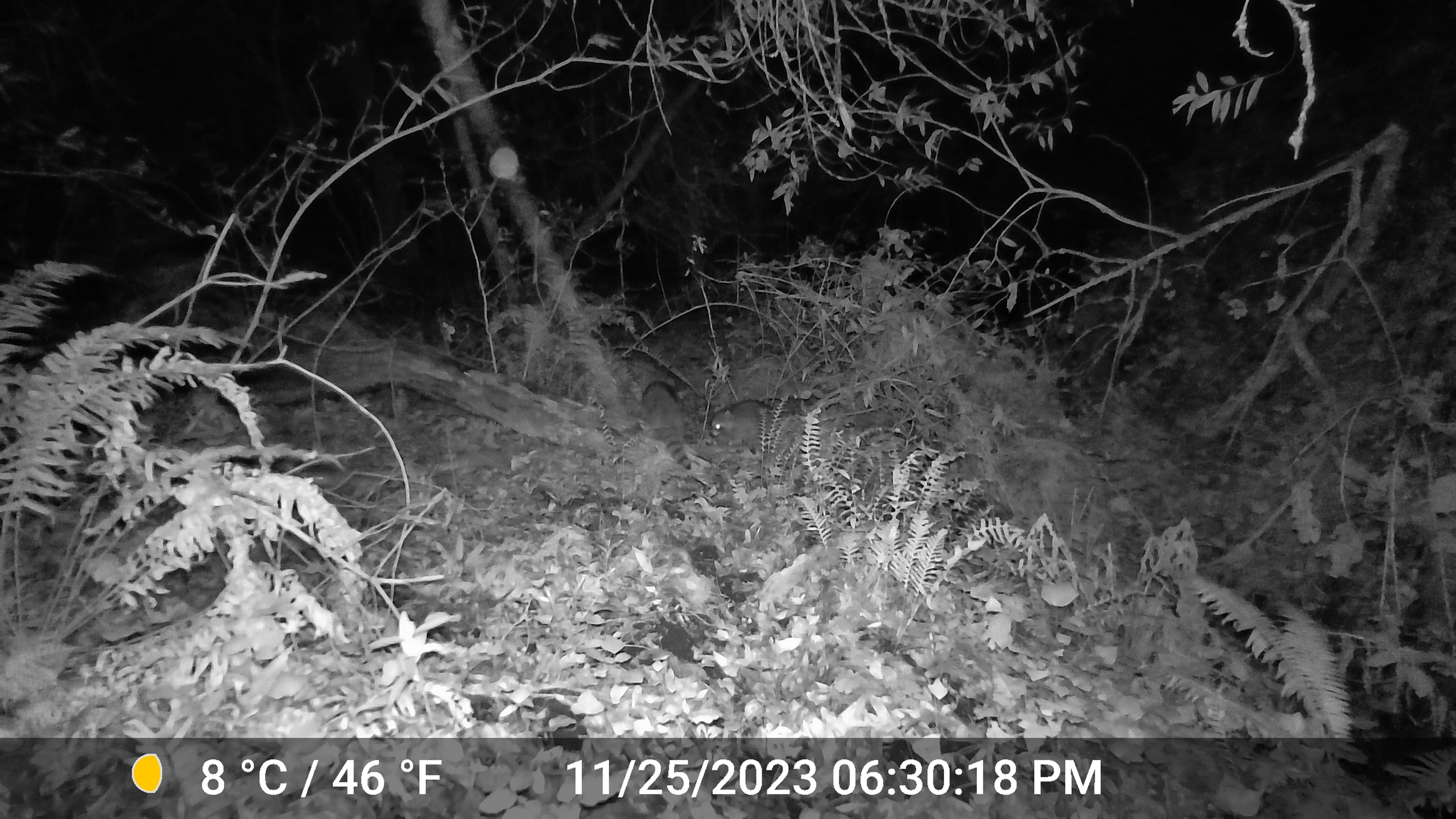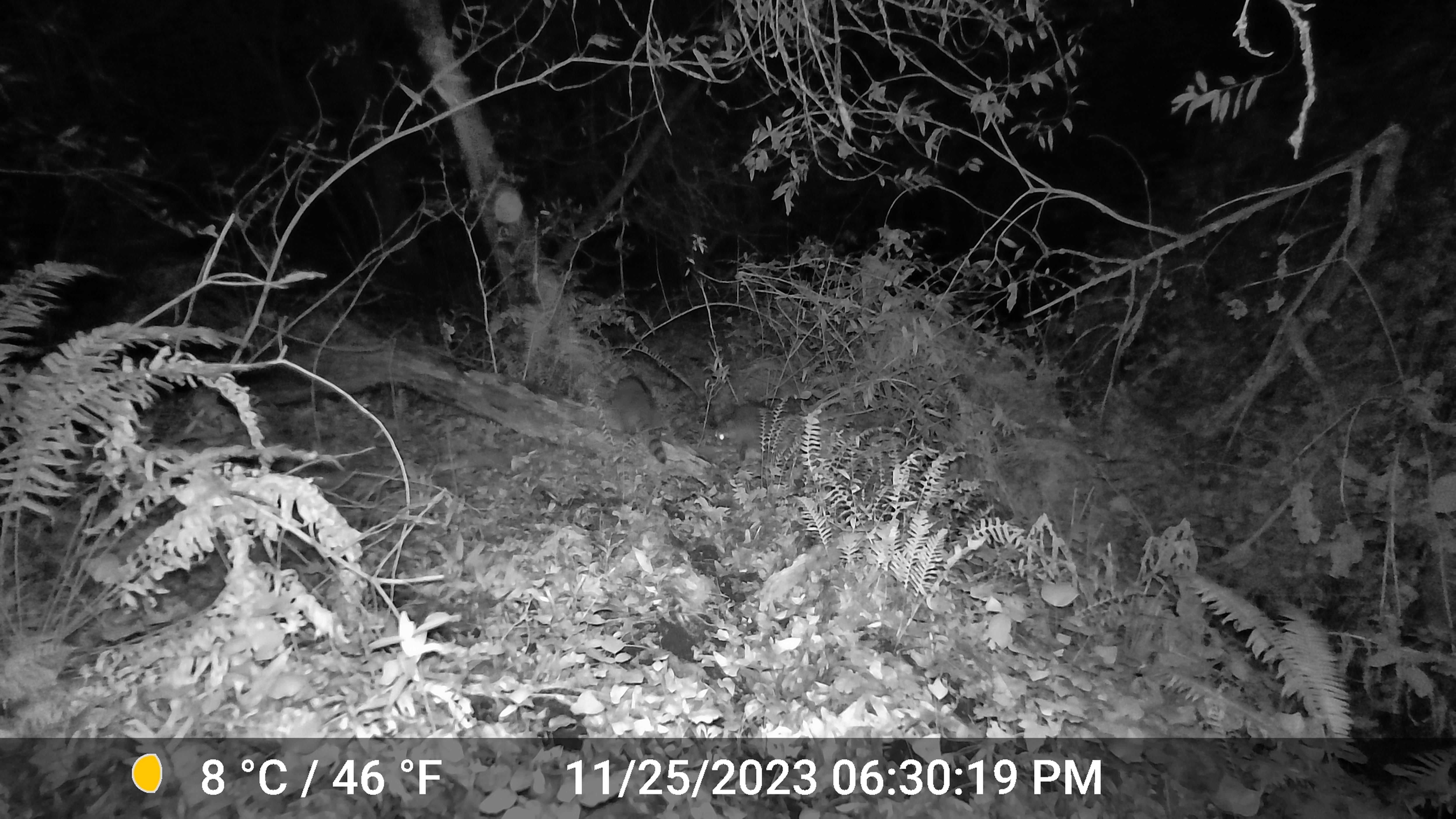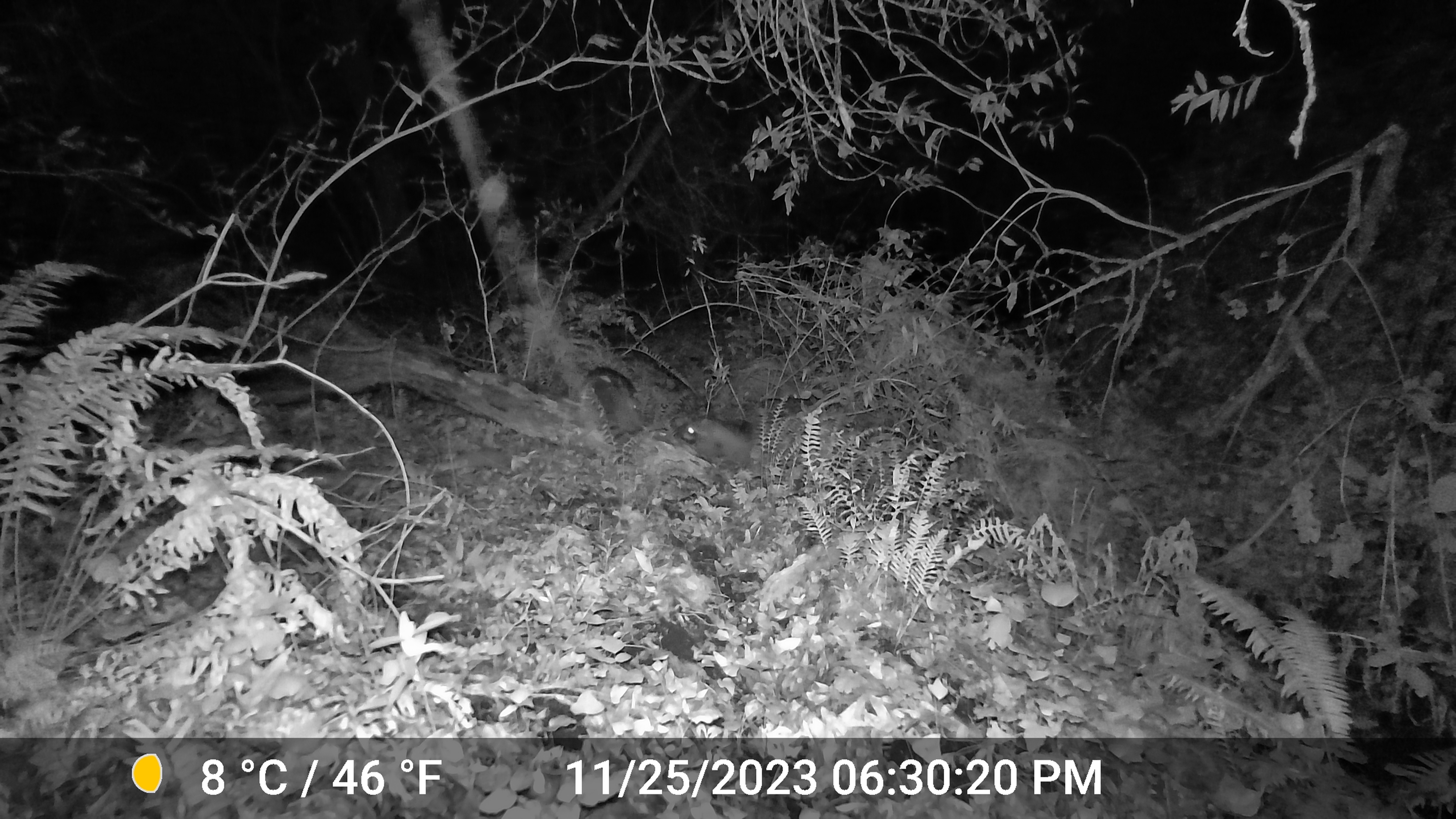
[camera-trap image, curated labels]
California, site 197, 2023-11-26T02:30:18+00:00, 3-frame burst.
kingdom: Animalia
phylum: Chordata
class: Mammalia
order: Carnivora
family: Procyonidae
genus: Procyon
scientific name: Procyon lotor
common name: raccoon